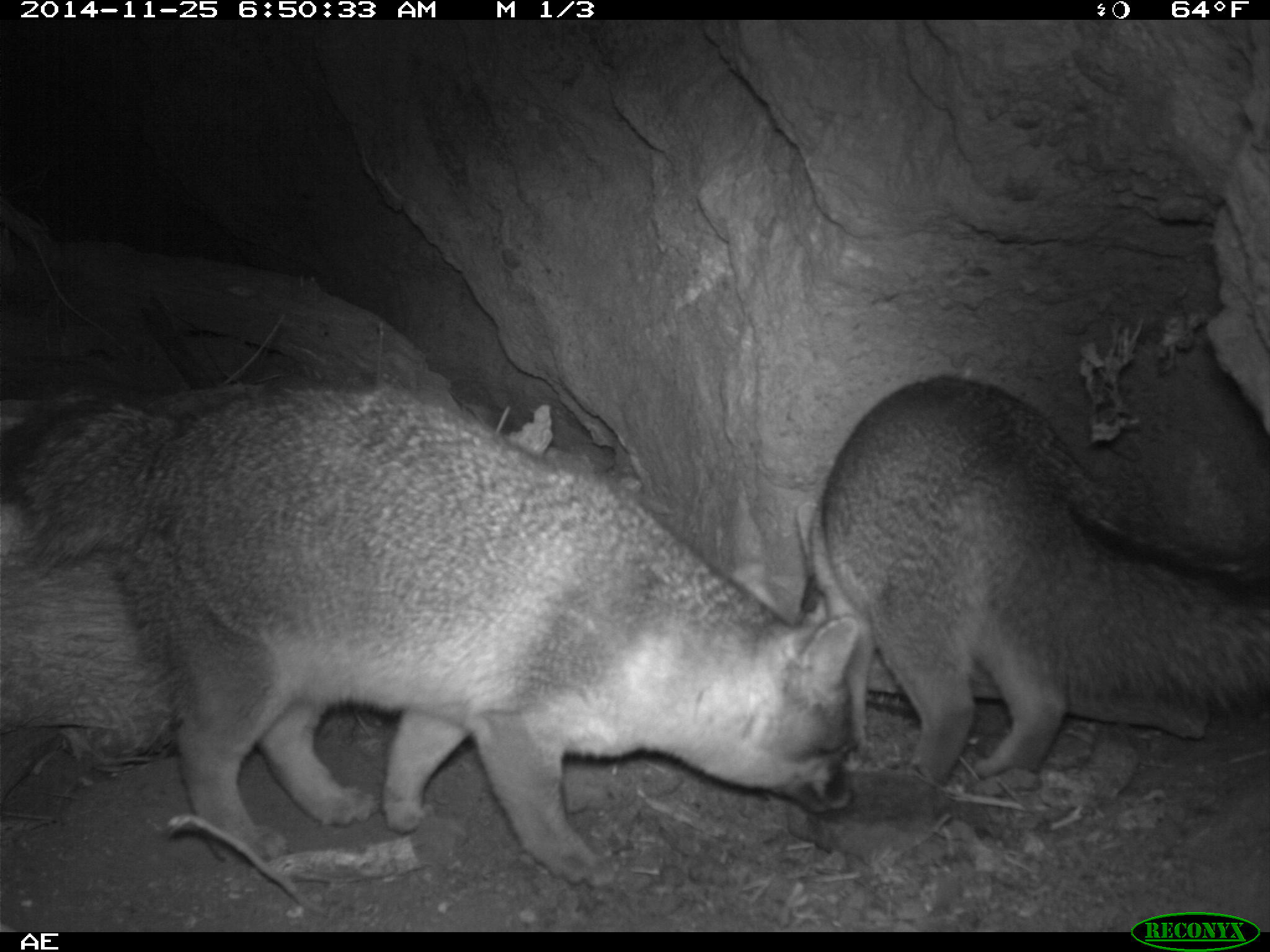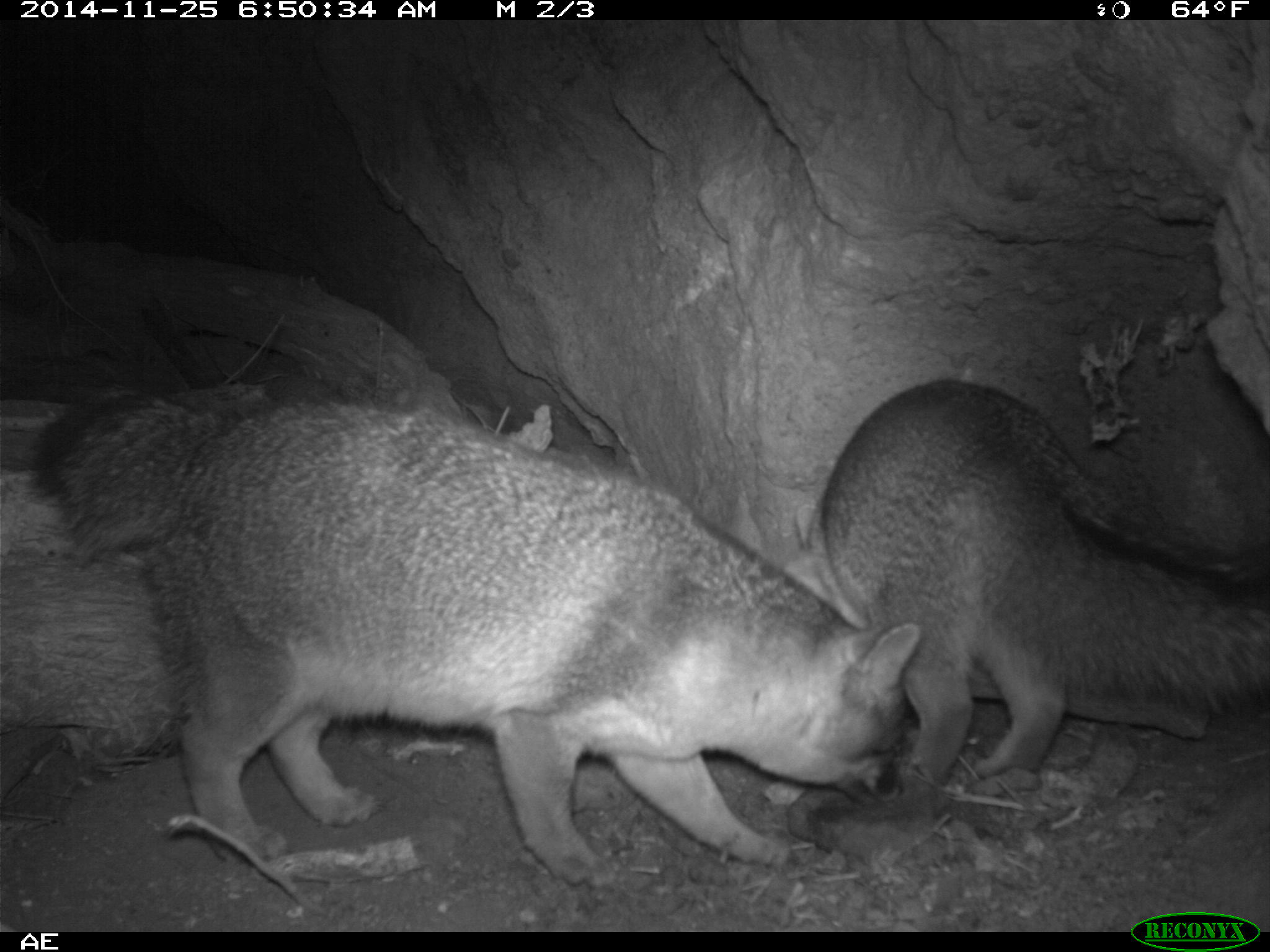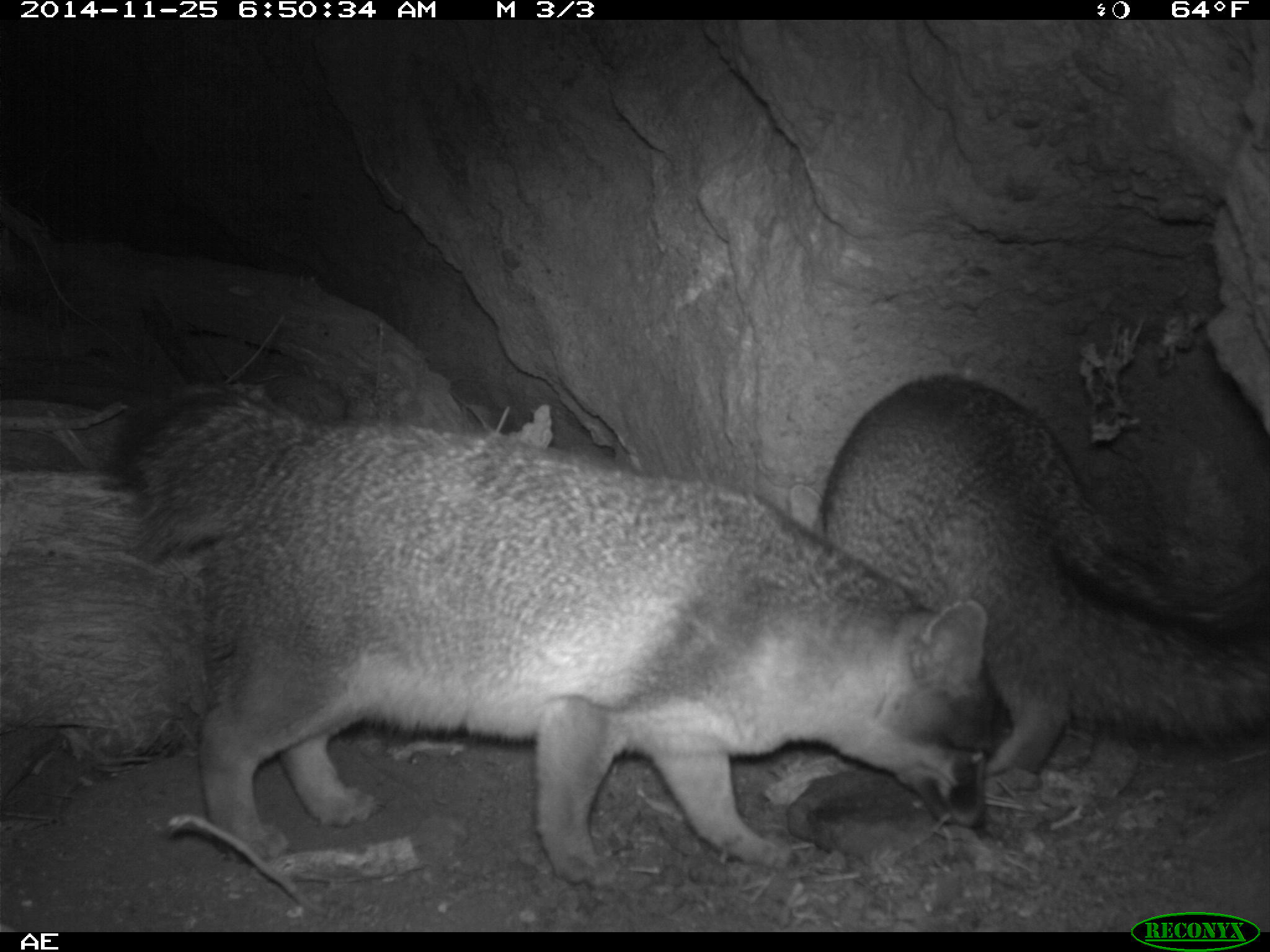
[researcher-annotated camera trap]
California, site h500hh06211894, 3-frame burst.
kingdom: Animalia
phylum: Chordata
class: Mammalia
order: Carnivora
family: Canidae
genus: Urocyon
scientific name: Urocyon littoralis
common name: island fox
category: fox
Fox (island fox) (Urocyon littoralis).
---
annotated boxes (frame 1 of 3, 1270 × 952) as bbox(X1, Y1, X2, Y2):
fox: bbox(0, 388, 859, 887); bbox(797, 371, 1269, 788)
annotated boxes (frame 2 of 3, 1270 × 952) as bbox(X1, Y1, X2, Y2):
fox: bbox(38, 395, 919, 884); bbox(794, 379, 1269, 787)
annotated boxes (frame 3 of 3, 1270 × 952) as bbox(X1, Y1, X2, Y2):
fox: bbox(106, 378, 1013, 891); bbox(817, 371, 1269, 780)